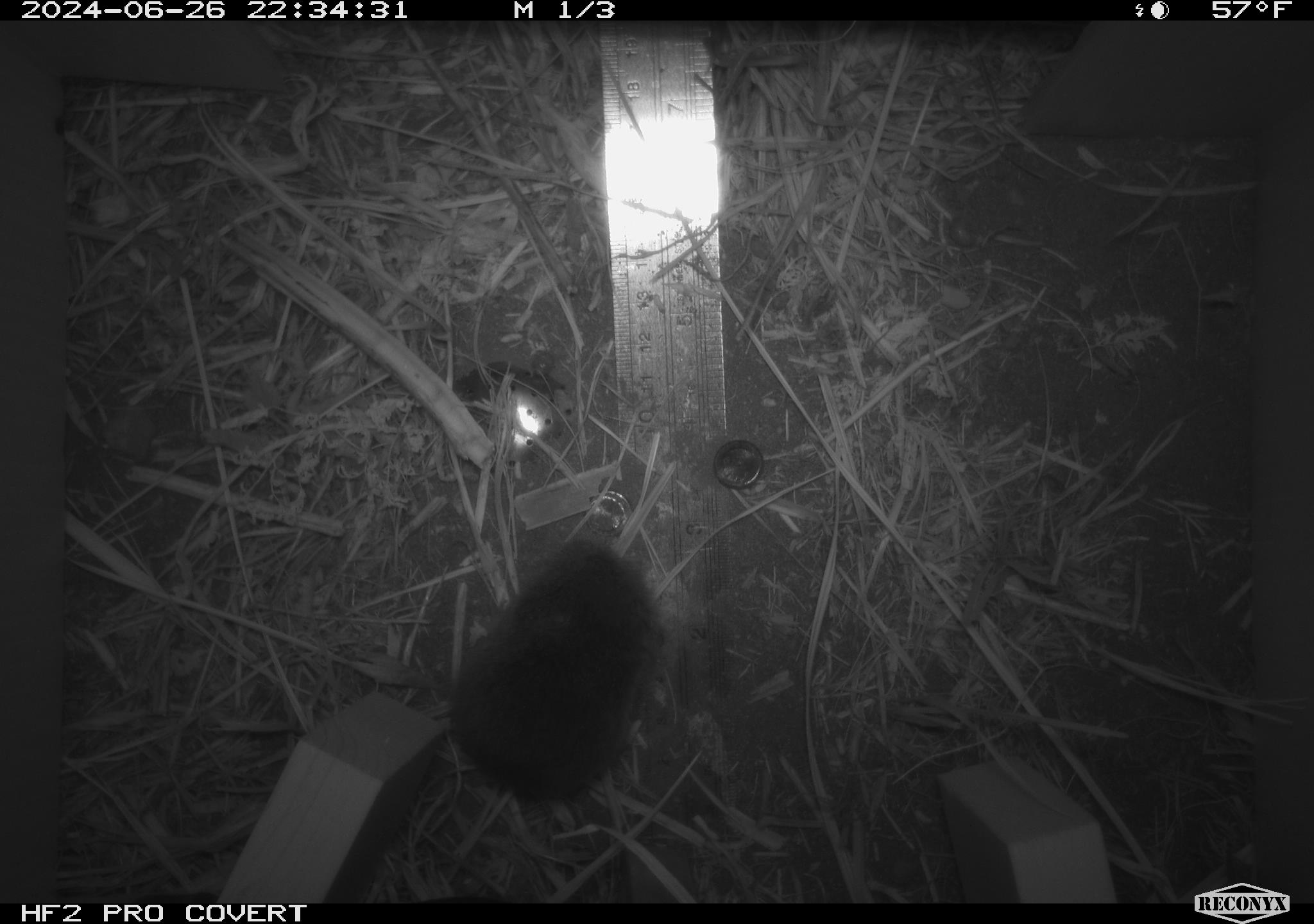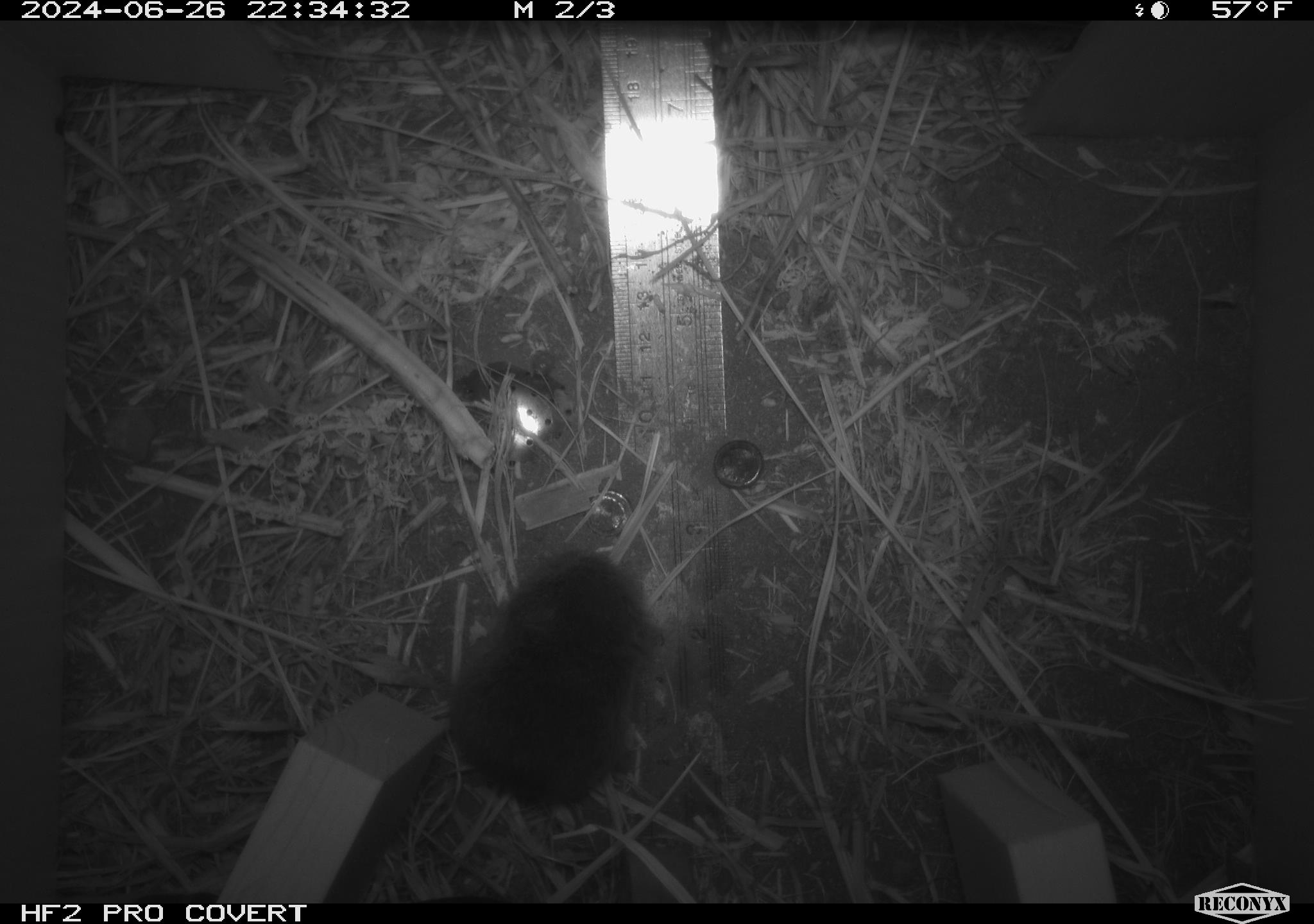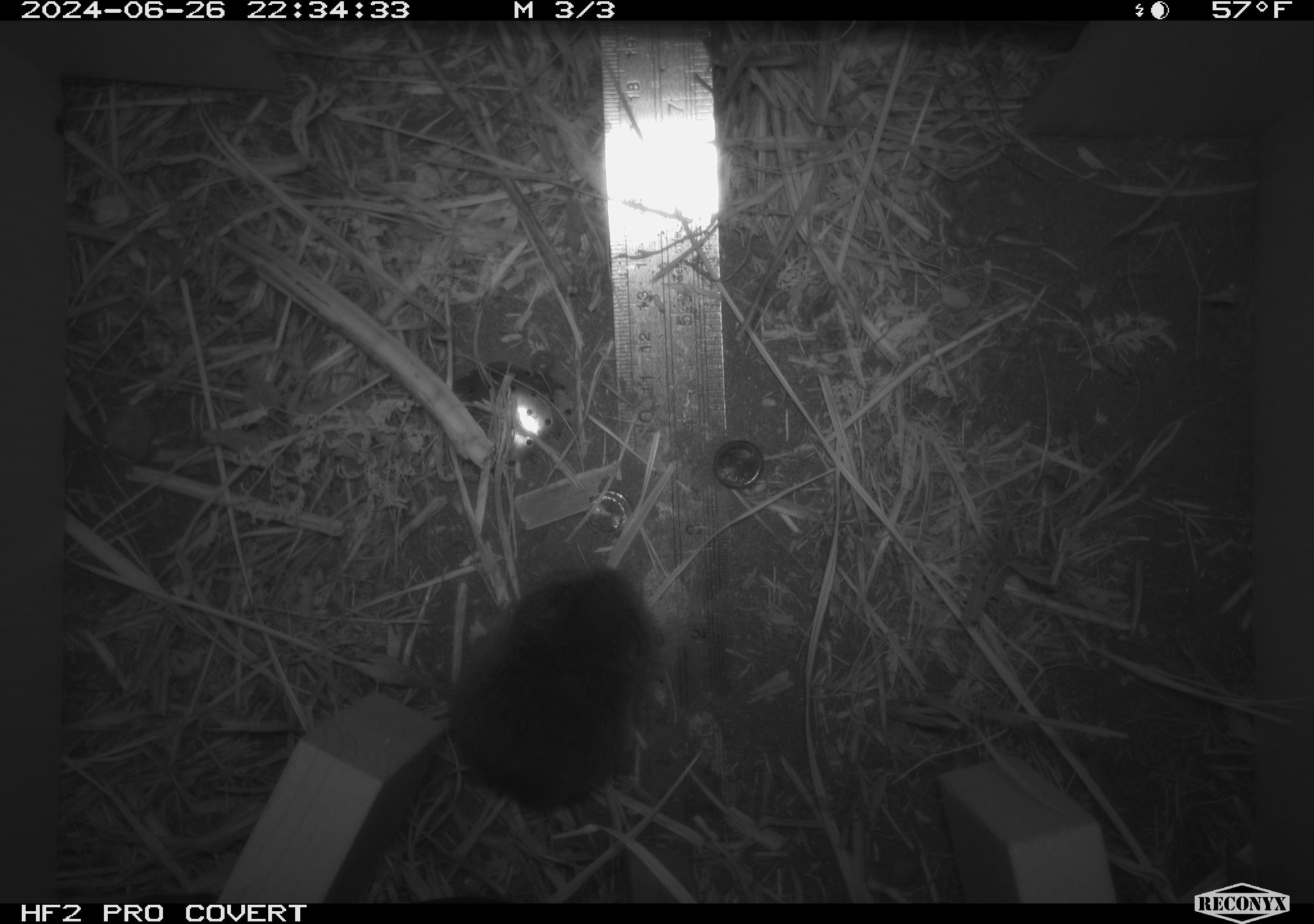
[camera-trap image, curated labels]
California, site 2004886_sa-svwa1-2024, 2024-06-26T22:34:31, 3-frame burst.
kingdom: Animalia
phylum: Chordata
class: Mammalia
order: Rodentia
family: Cricetidae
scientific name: Arvicolinae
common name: voles, lemmings, and muskrats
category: arvicolinae subfamily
Arvicolinae subfamily (voles, lemmings, and muskrats) (Arvicolinae).